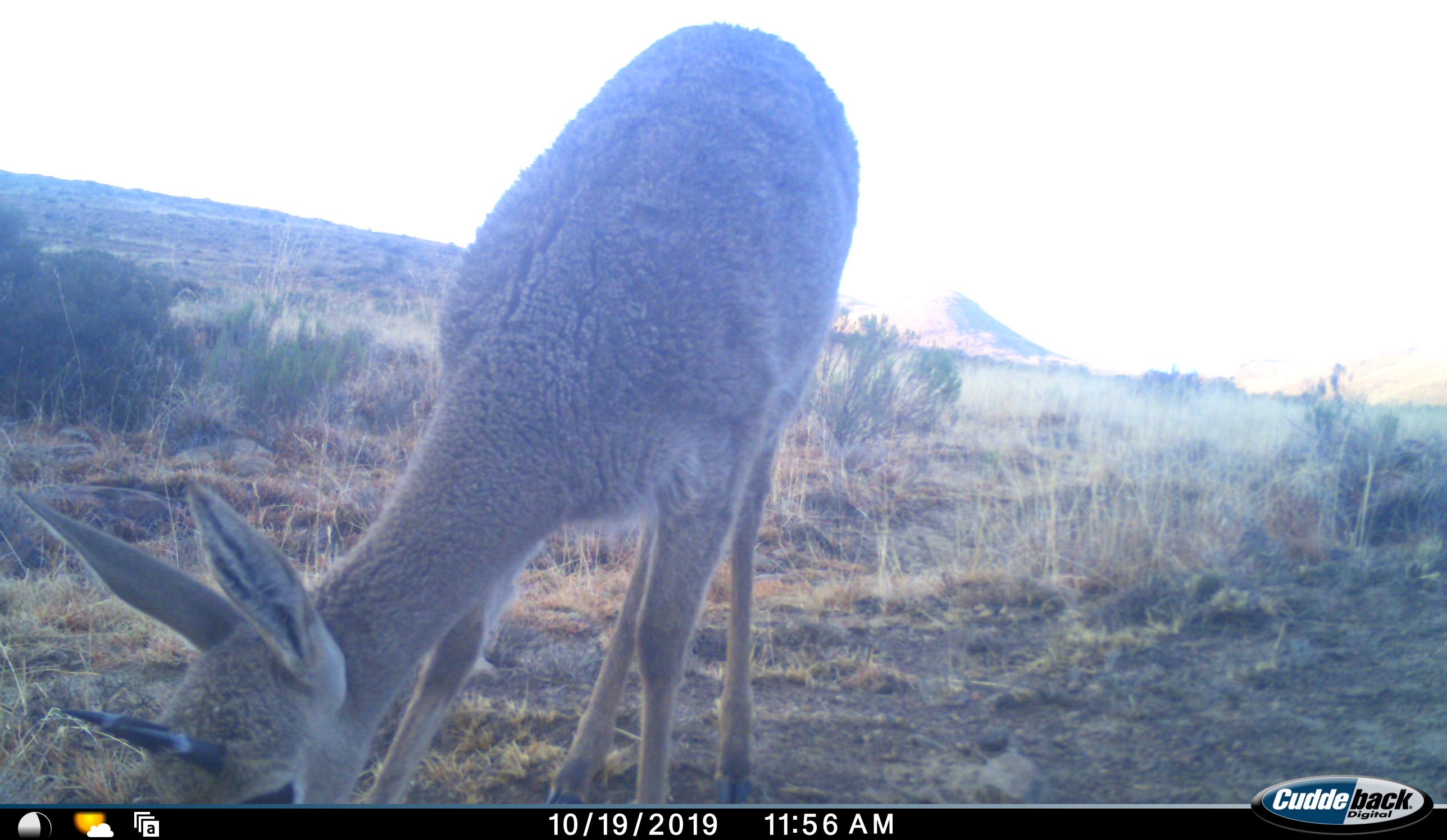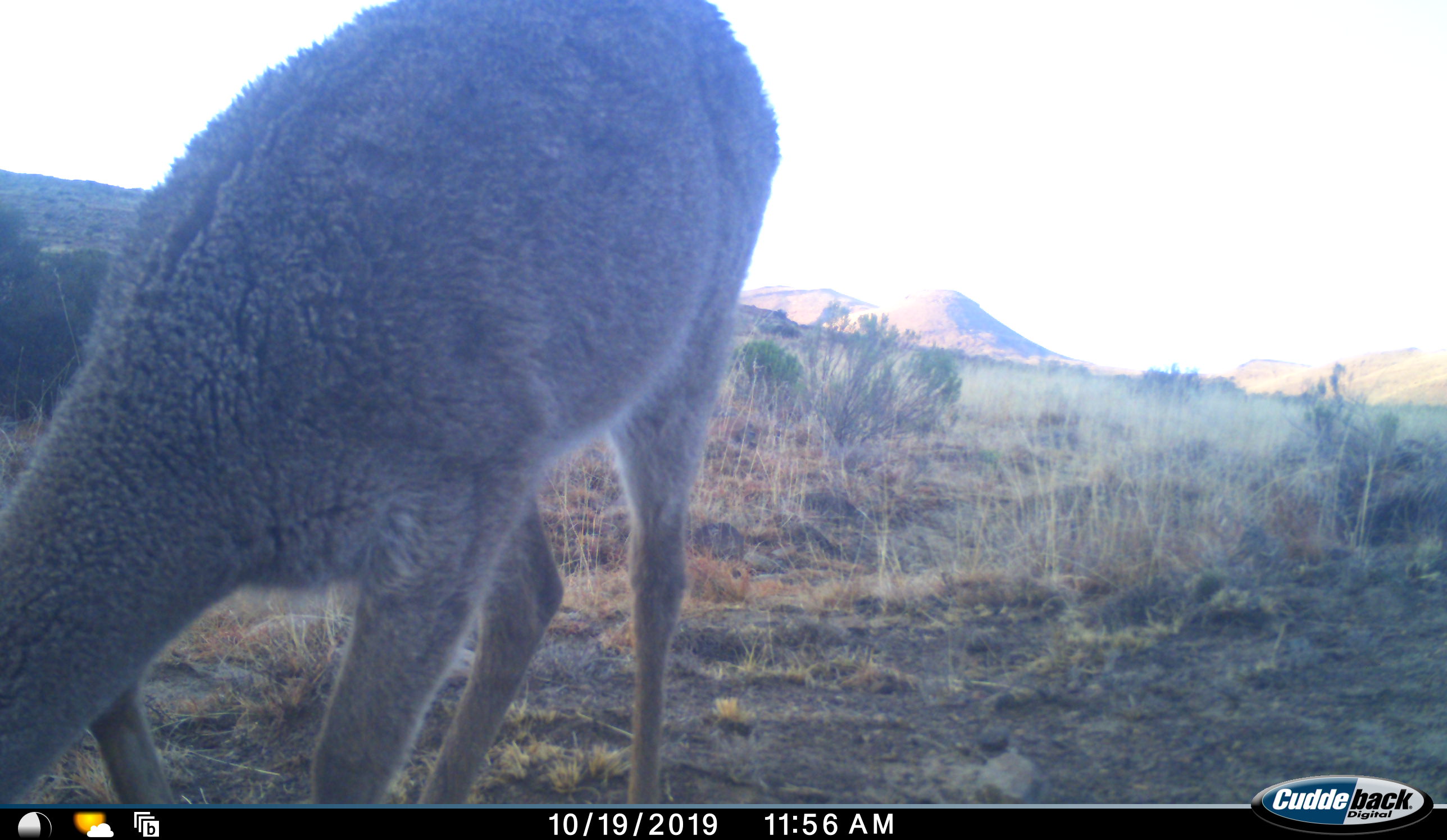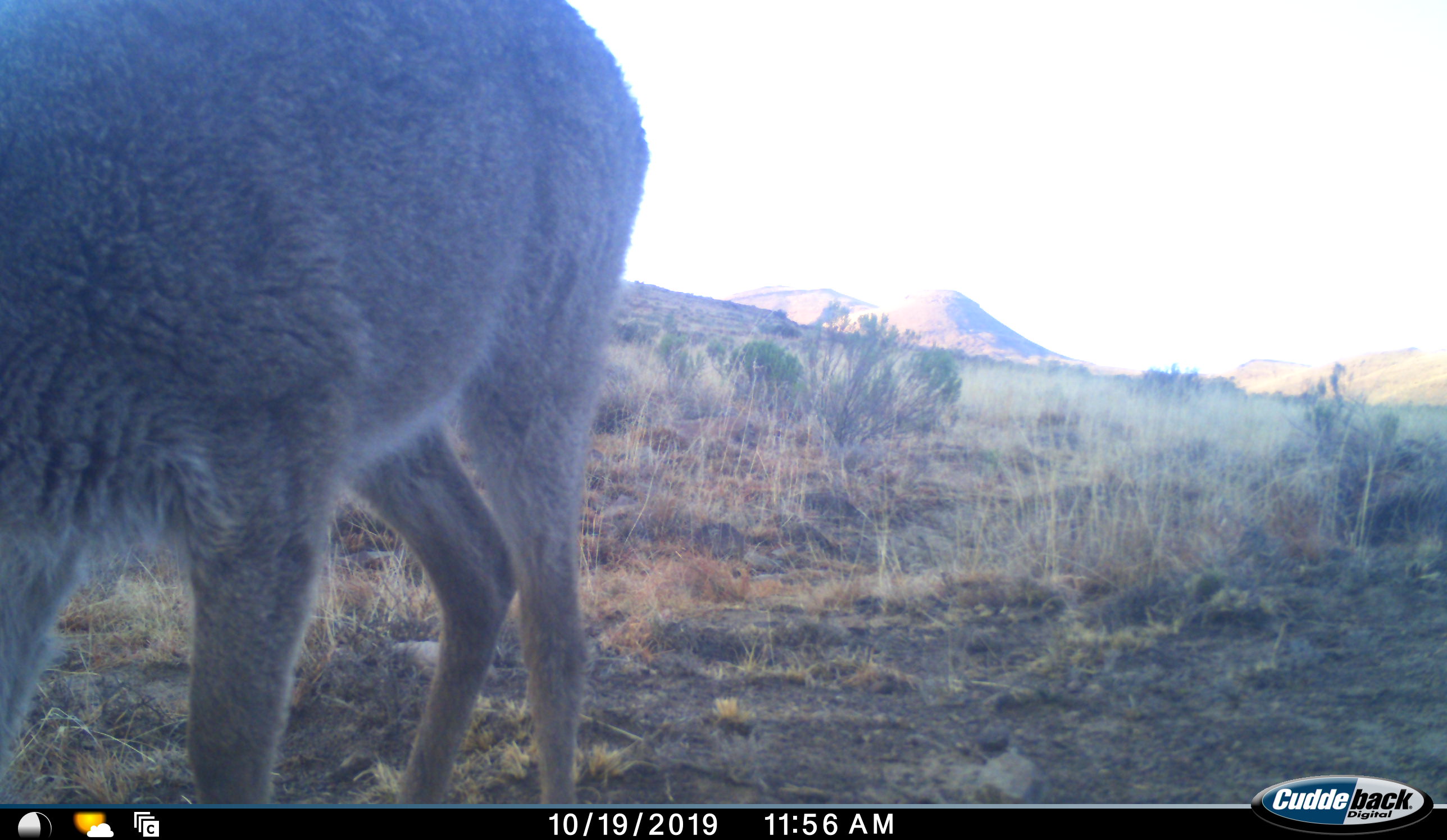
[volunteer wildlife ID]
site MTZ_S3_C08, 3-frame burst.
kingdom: Animalia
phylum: Chordata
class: Mammalia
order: Artiodactyla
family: Bovidae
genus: Sylvicapra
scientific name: Sylvicapra grimmia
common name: common duiker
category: duikercommongrey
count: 1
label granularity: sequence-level